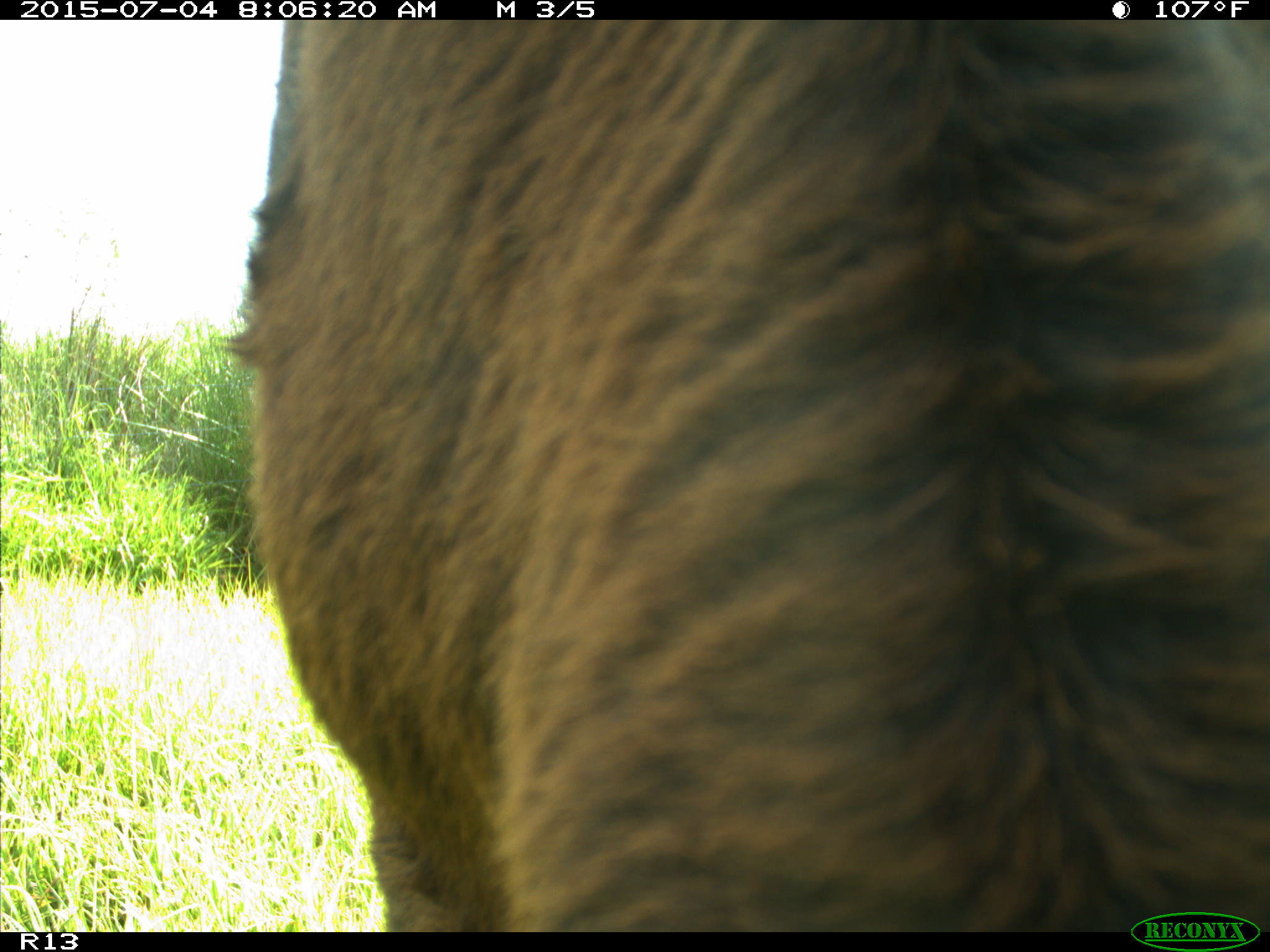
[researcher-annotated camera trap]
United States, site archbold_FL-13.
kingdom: Animalia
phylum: Chordata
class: Mammalia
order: Artiodactyla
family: Bovidae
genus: Bos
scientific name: Bos taurus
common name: domestic cow